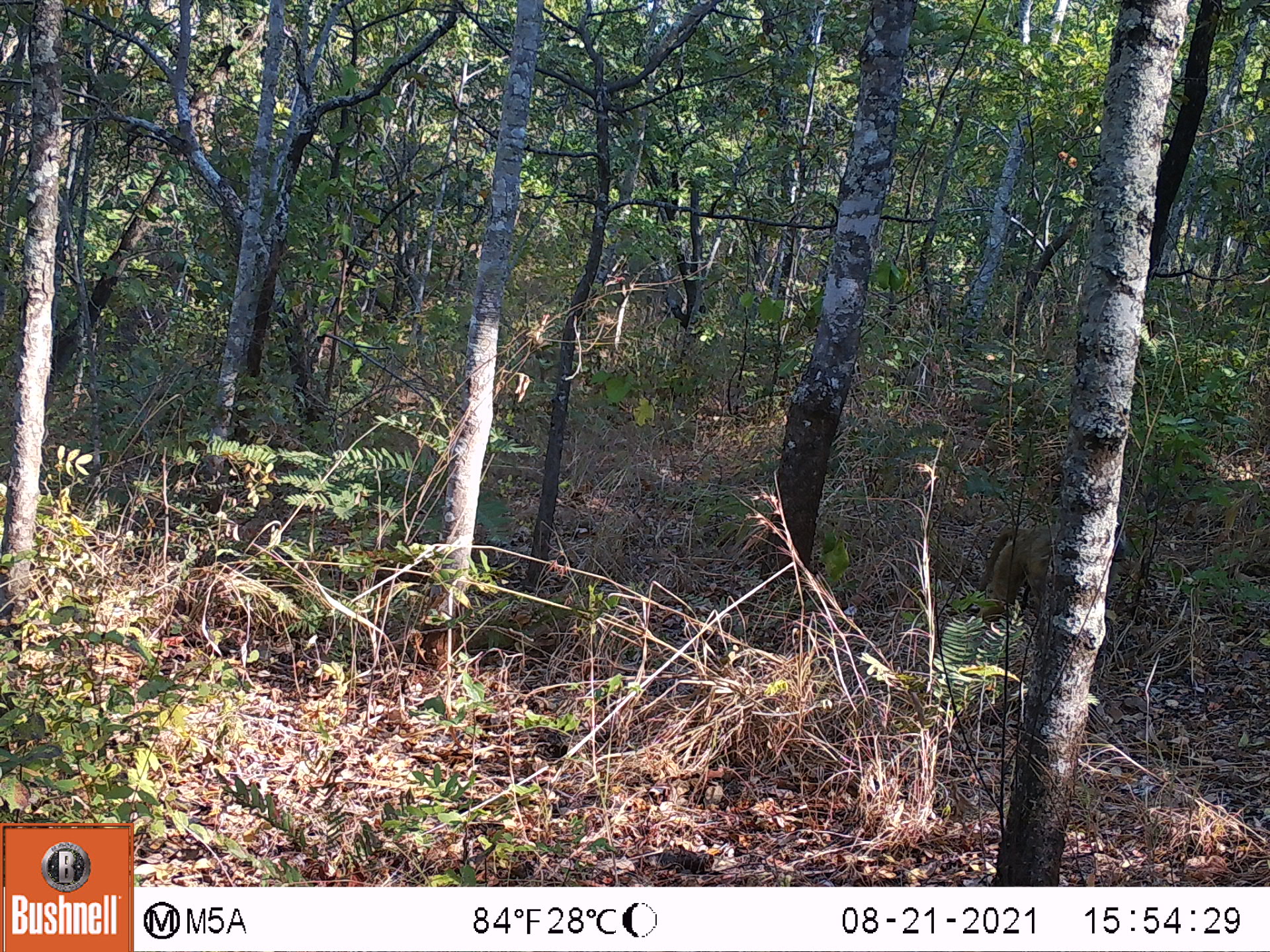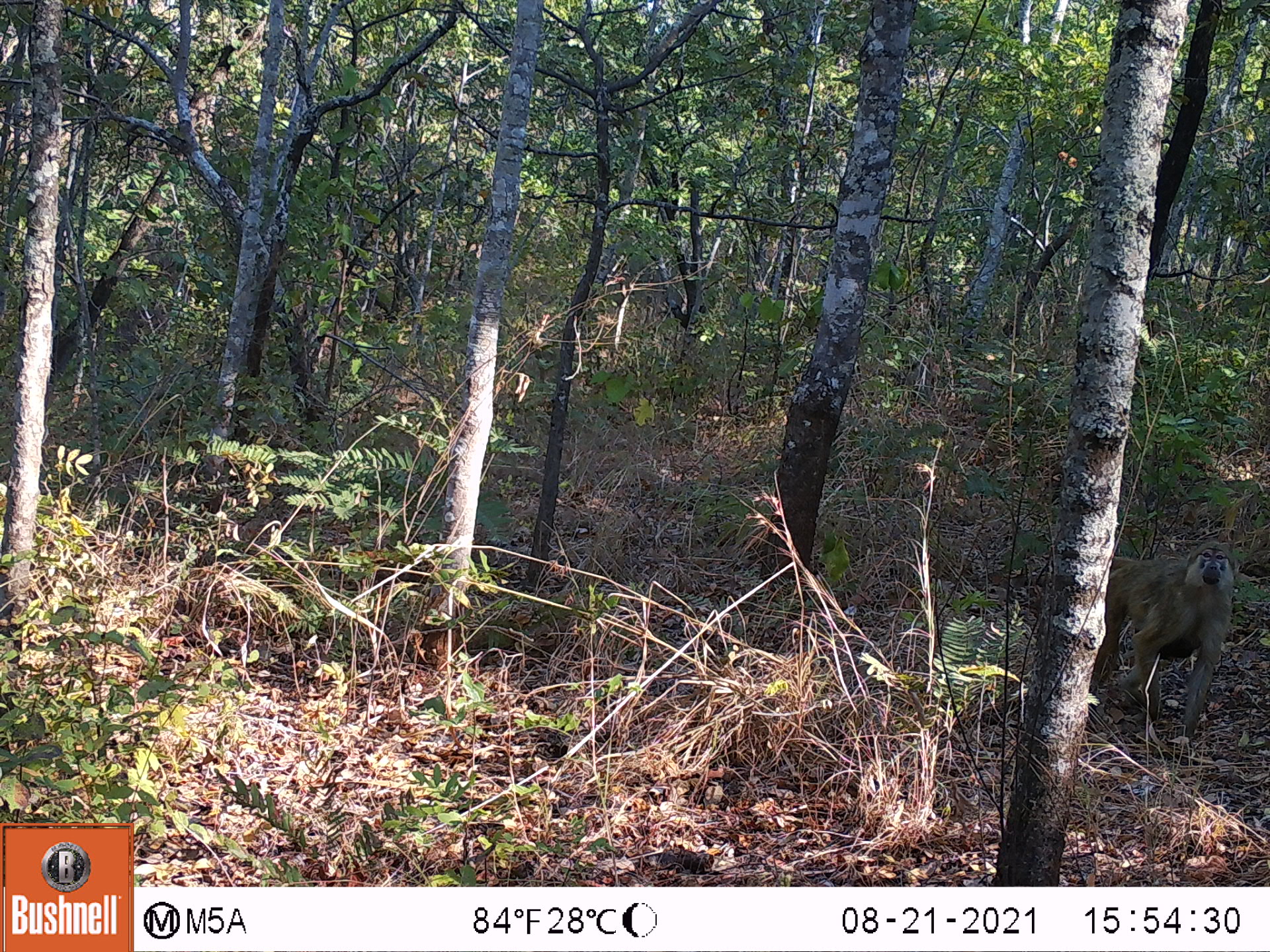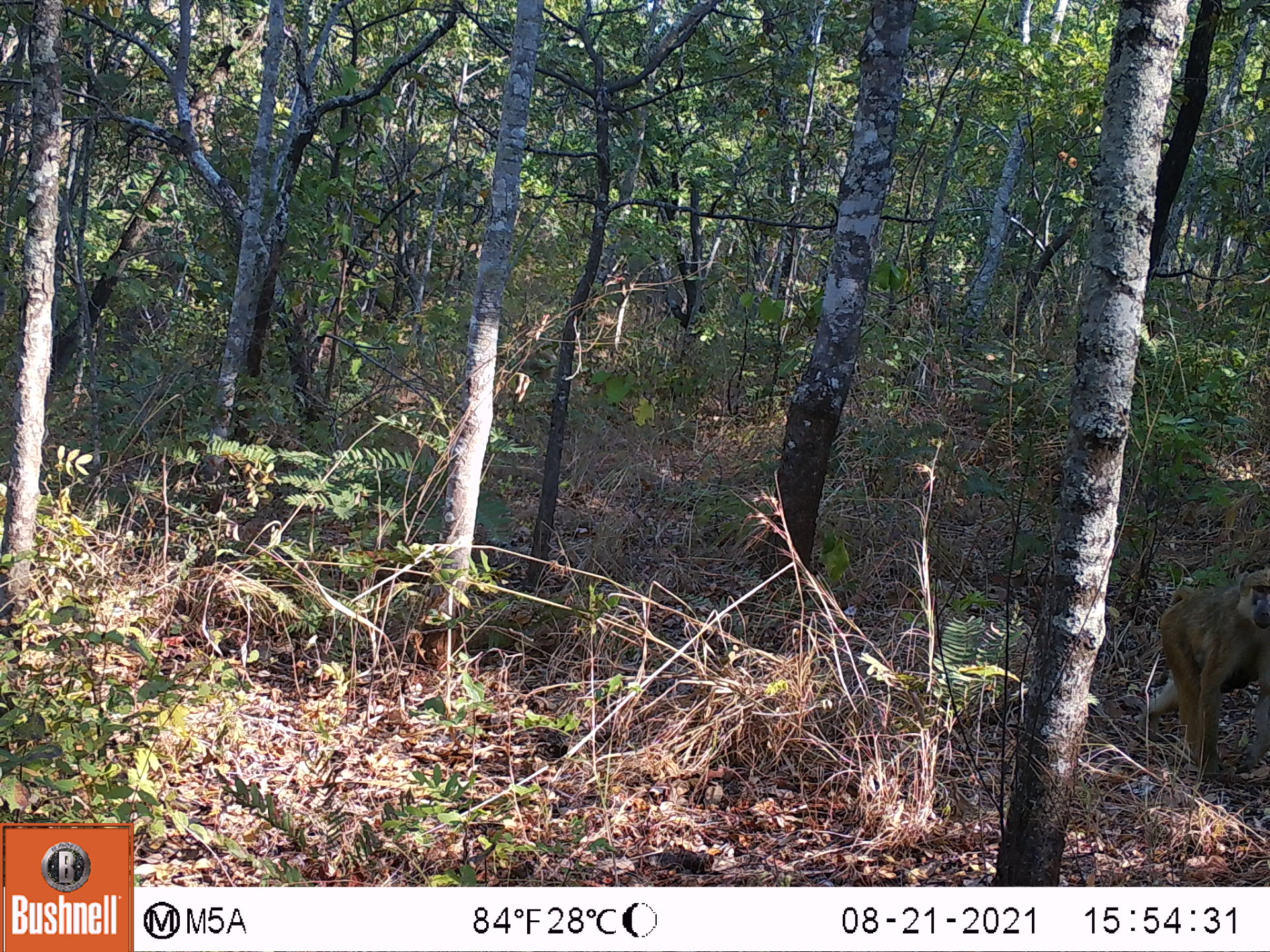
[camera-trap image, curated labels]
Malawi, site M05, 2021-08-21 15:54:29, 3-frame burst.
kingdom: Animalia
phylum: Chordata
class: Mammalia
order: Primates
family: Cercopithecidae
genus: Papio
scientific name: Papio cynocephalus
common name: yellow baboon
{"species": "yellow baboon (Papio cynocephalus)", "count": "1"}